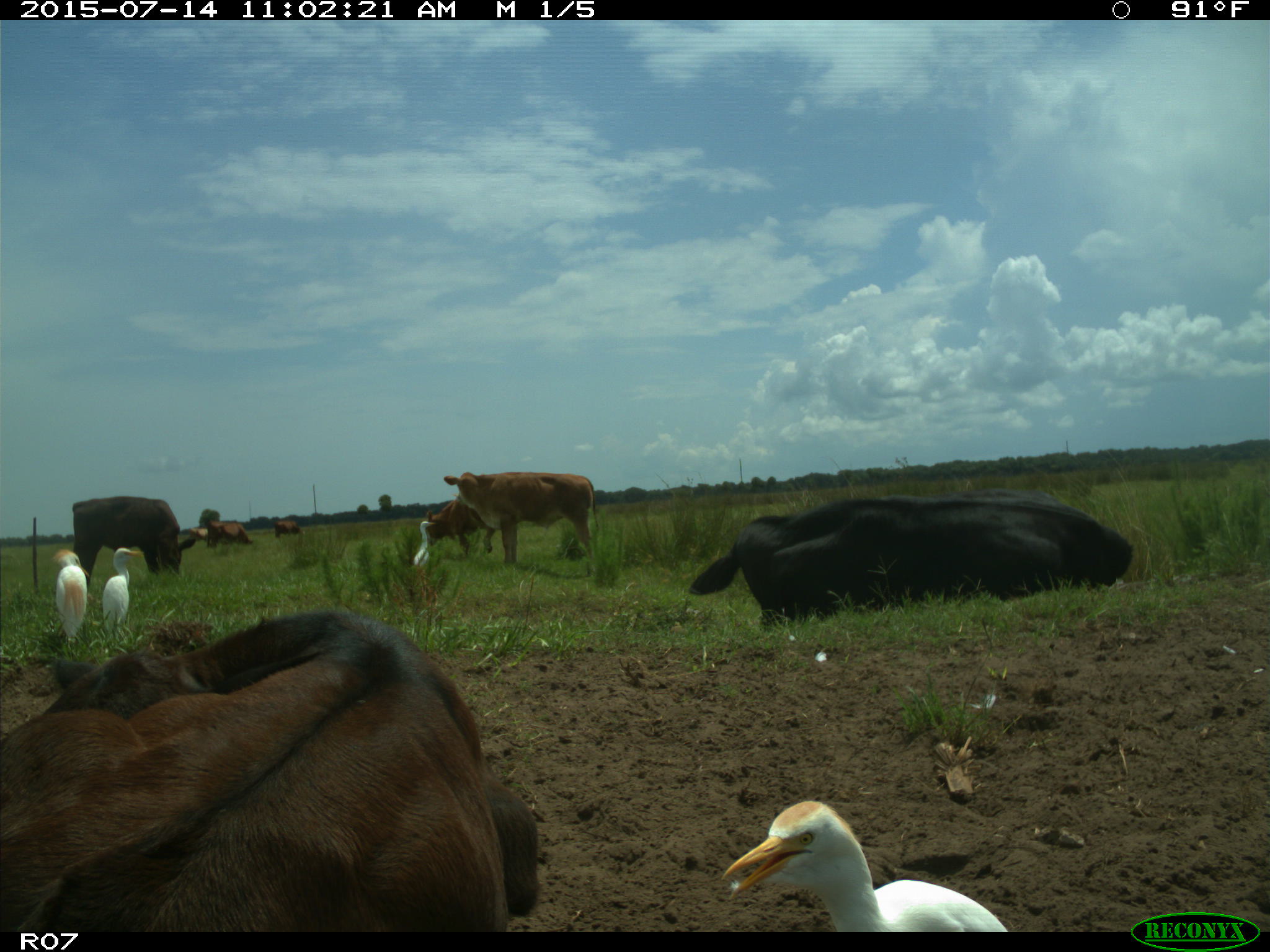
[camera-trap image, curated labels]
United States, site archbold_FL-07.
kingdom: Animalia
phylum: Chordata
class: Mammalia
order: Artiodactyla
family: Bovidae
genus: Bos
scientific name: Bos taurus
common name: domestic cow